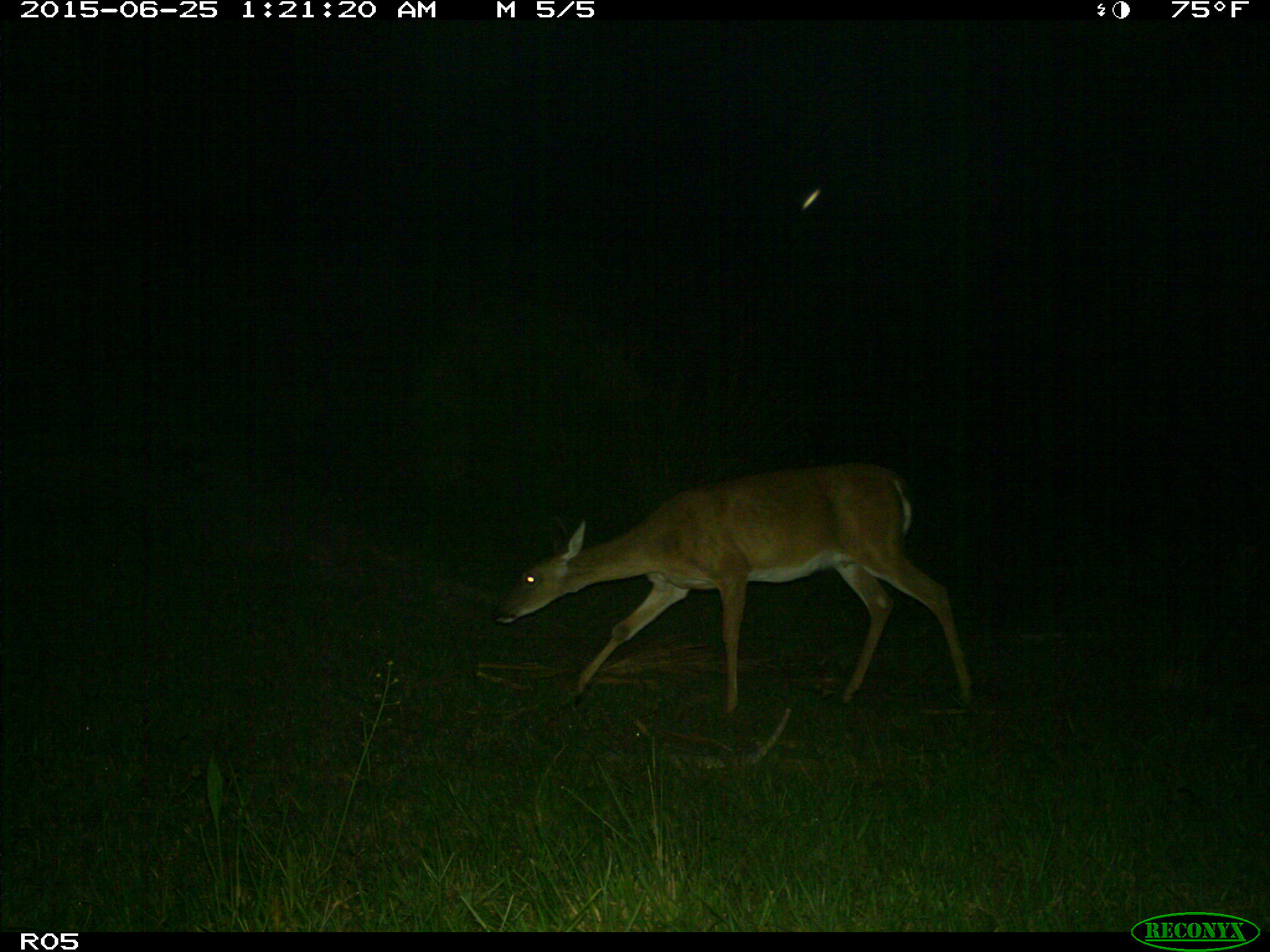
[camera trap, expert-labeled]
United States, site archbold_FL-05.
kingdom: Animalia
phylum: Chordata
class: Mammalia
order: Artiodactyla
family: Cervidae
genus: Odocoileus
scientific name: Odocoileus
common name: deer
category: unidentified deer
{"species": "unidentified deer (deer) (Odocoileus)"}